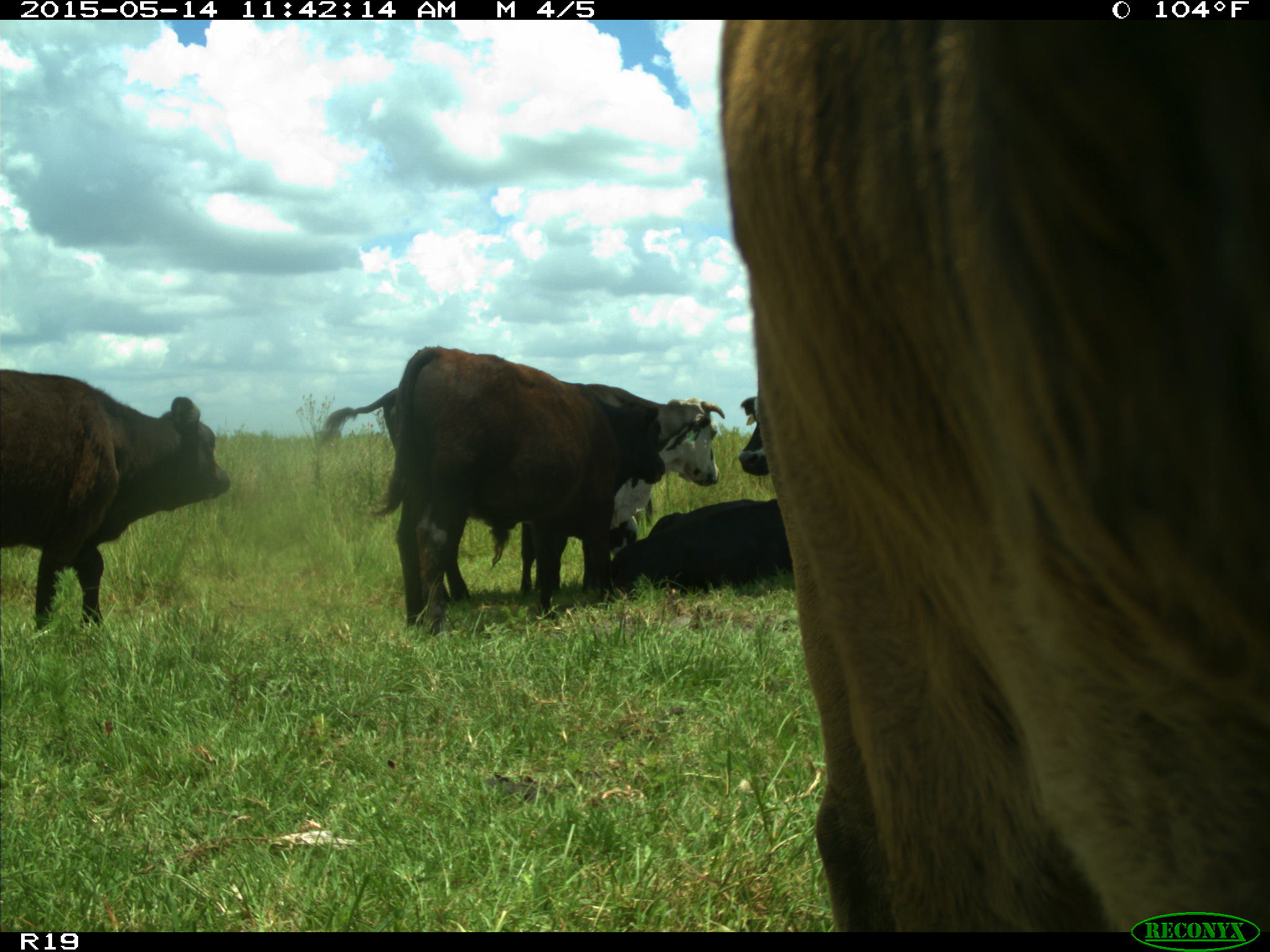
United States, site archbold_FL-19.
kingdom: Animalia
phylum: Chordata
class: Mammalia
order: Artiodactyla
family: Bovidae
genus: Bos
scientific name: Bos taurus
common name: domestic cow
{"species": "Bos taurus (domestic cow)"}